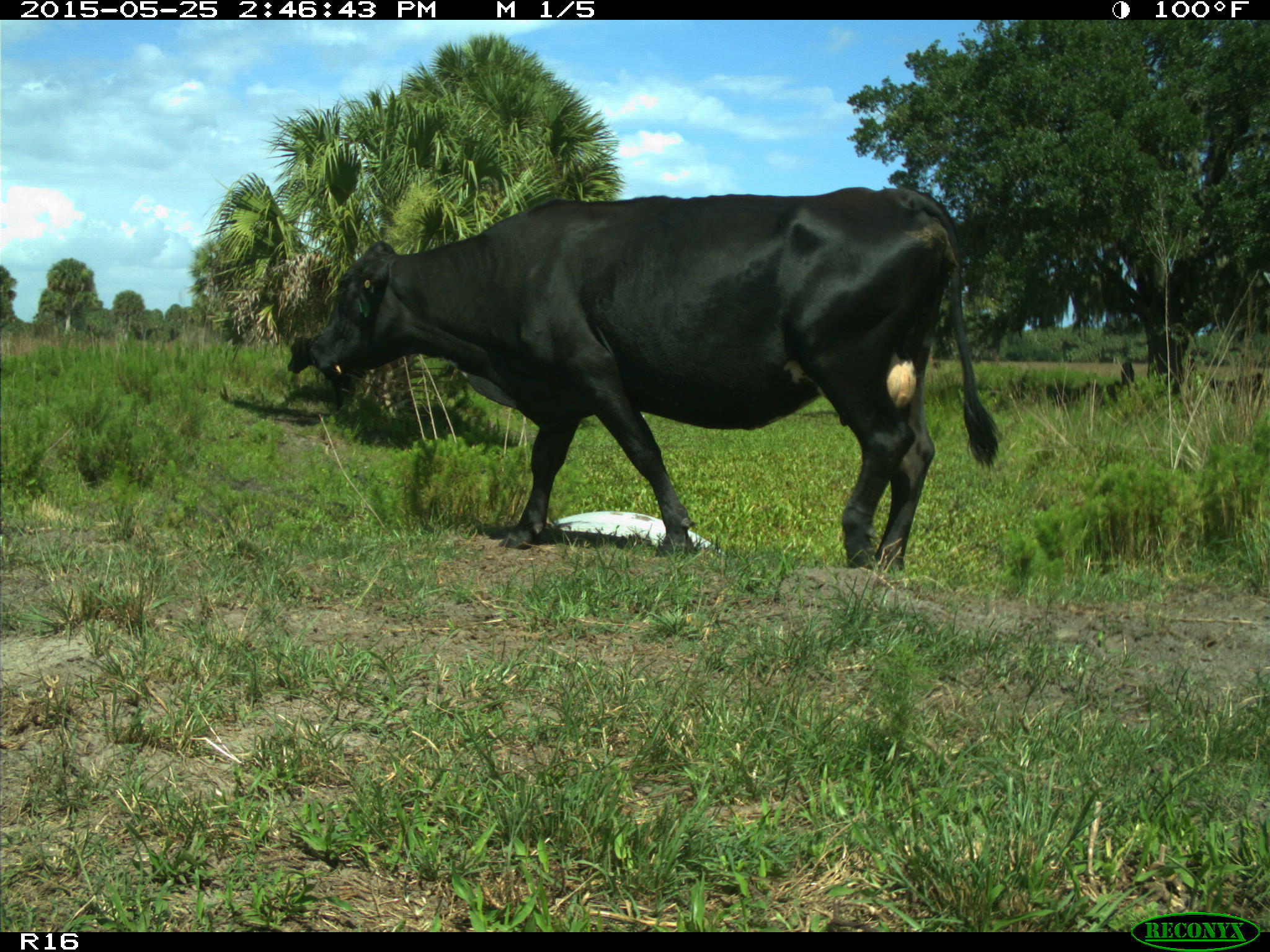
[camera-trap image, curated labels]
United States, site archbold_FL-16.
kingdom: Animalia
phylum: Chordata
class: Mammalia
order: Artiodactyla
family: Bovidae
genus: Bos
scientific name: Bos taurus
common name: domestic cow